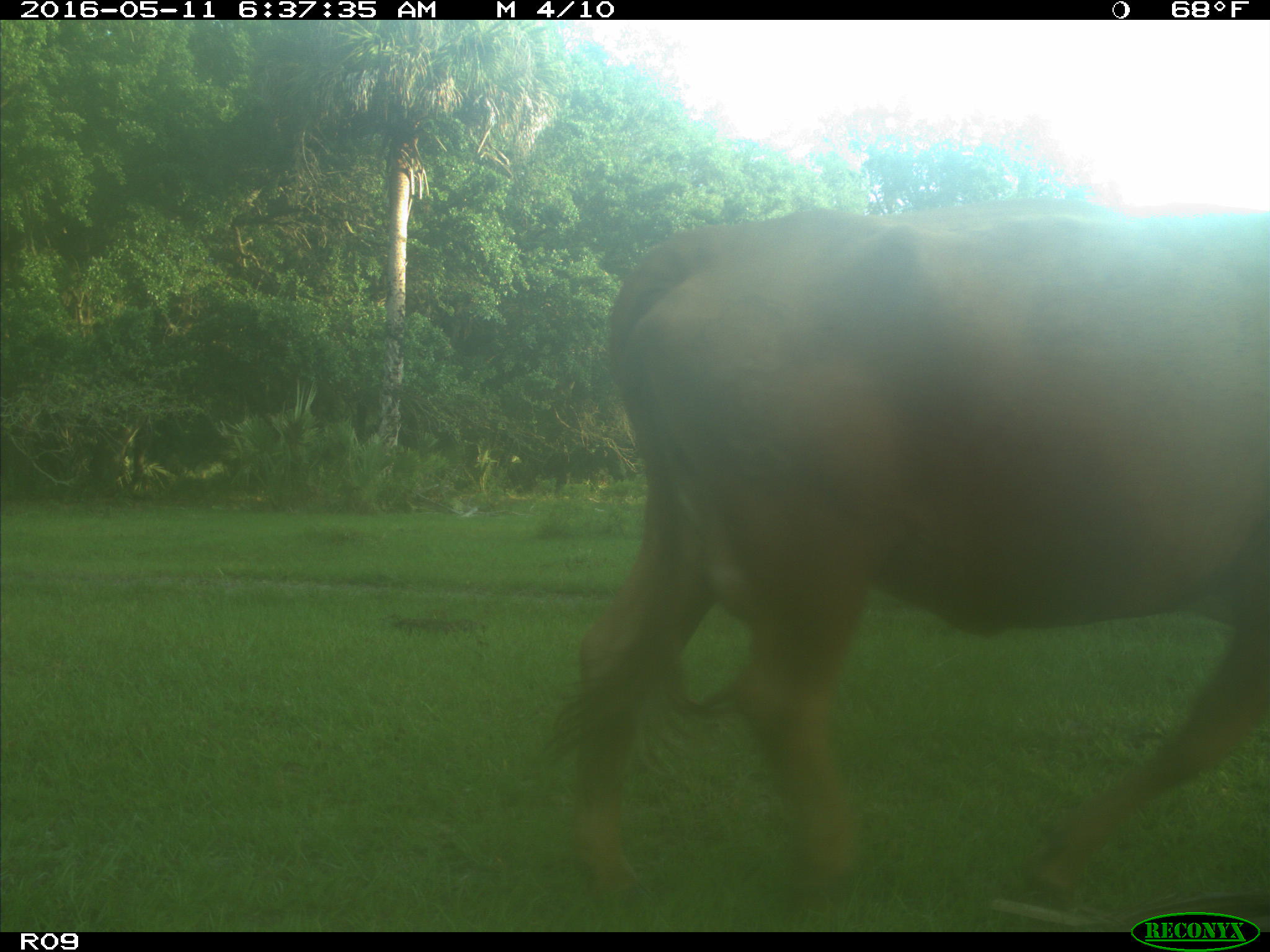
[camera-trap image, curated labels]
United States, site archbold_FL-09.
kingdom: Animalia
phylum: Chordata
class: Mammalia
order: Artiodactyla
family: Bovidae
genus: Bos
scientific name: Bos taurus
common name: domestic cow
Bos taurus (domestic cow).